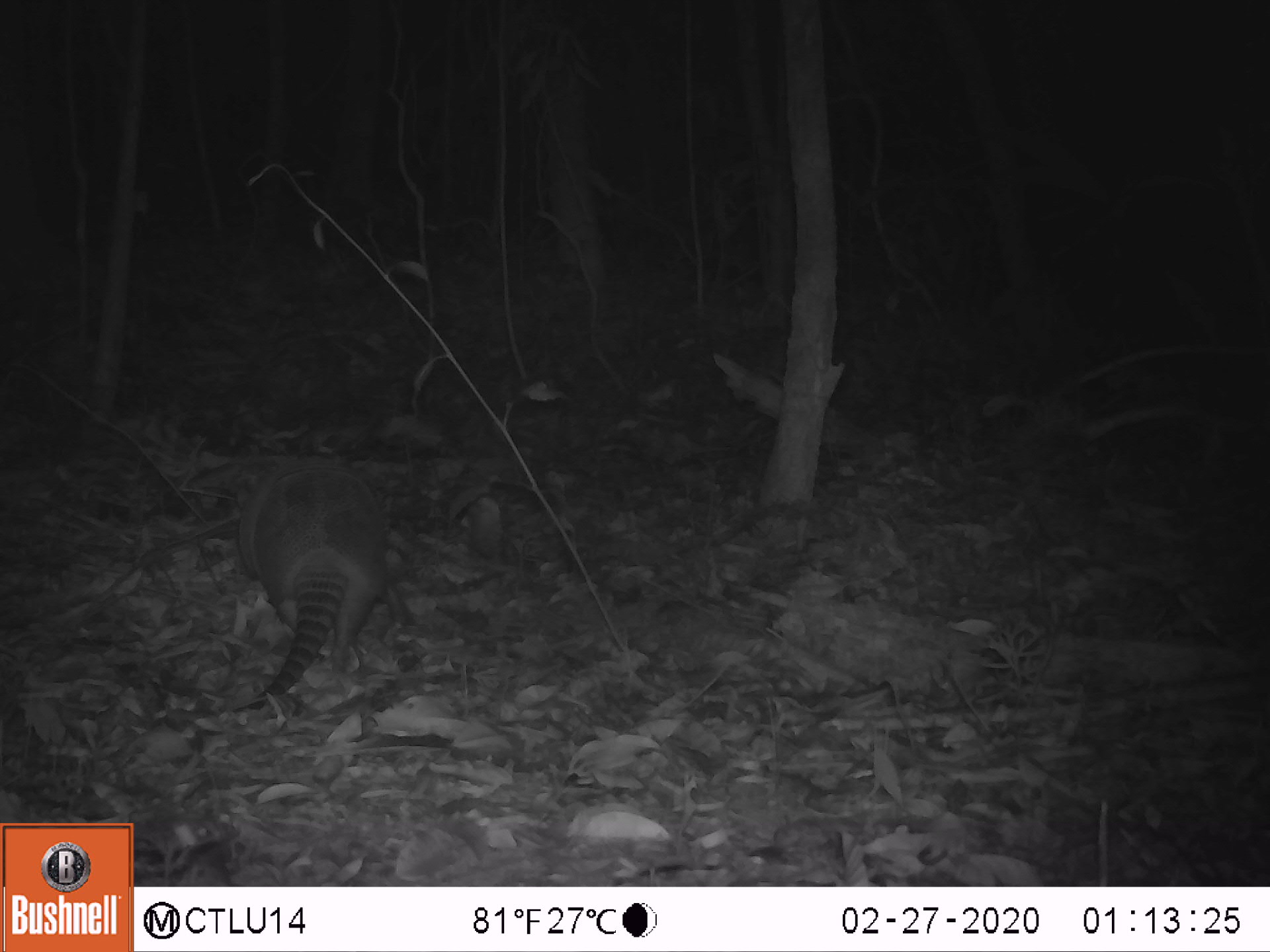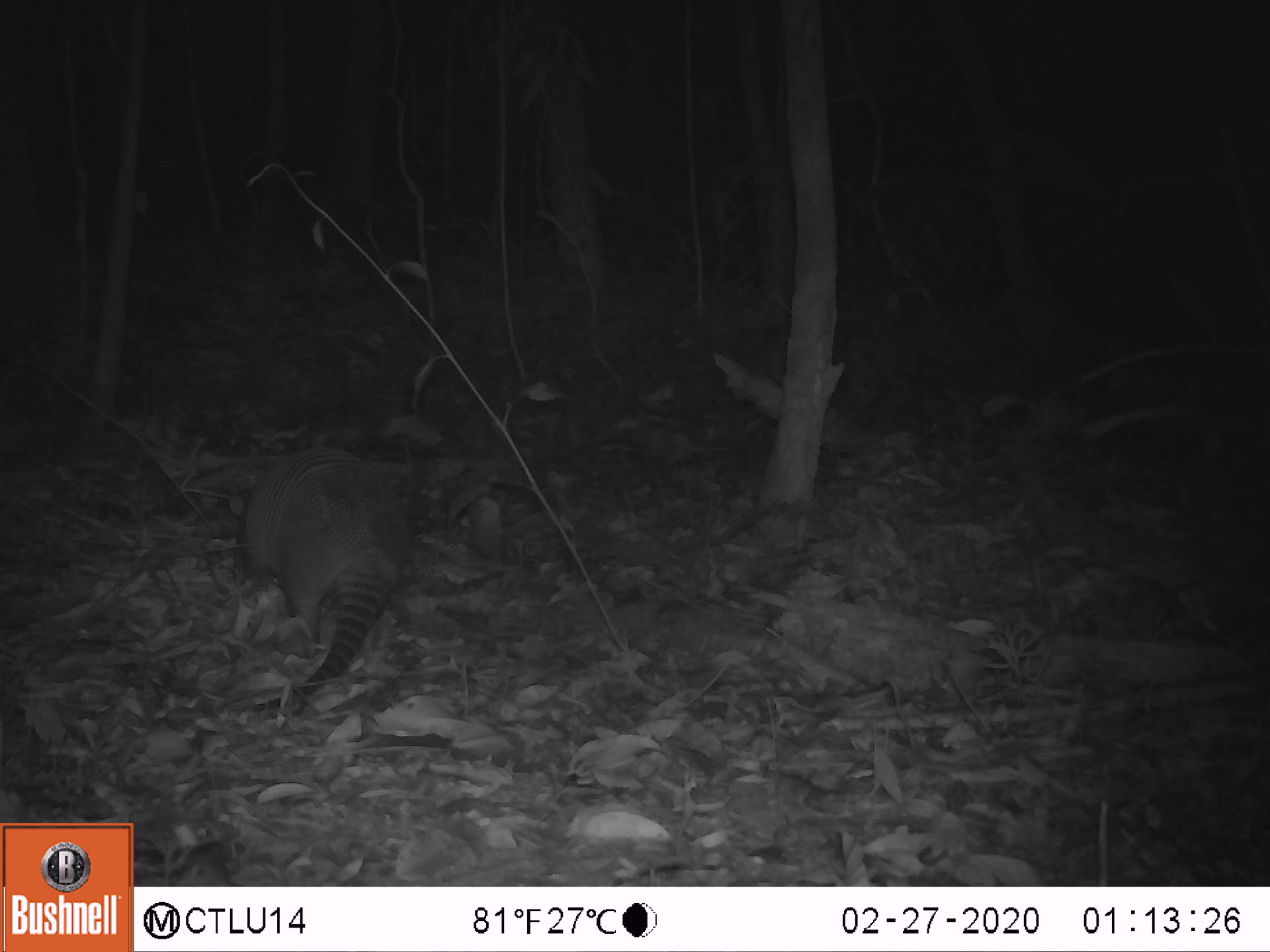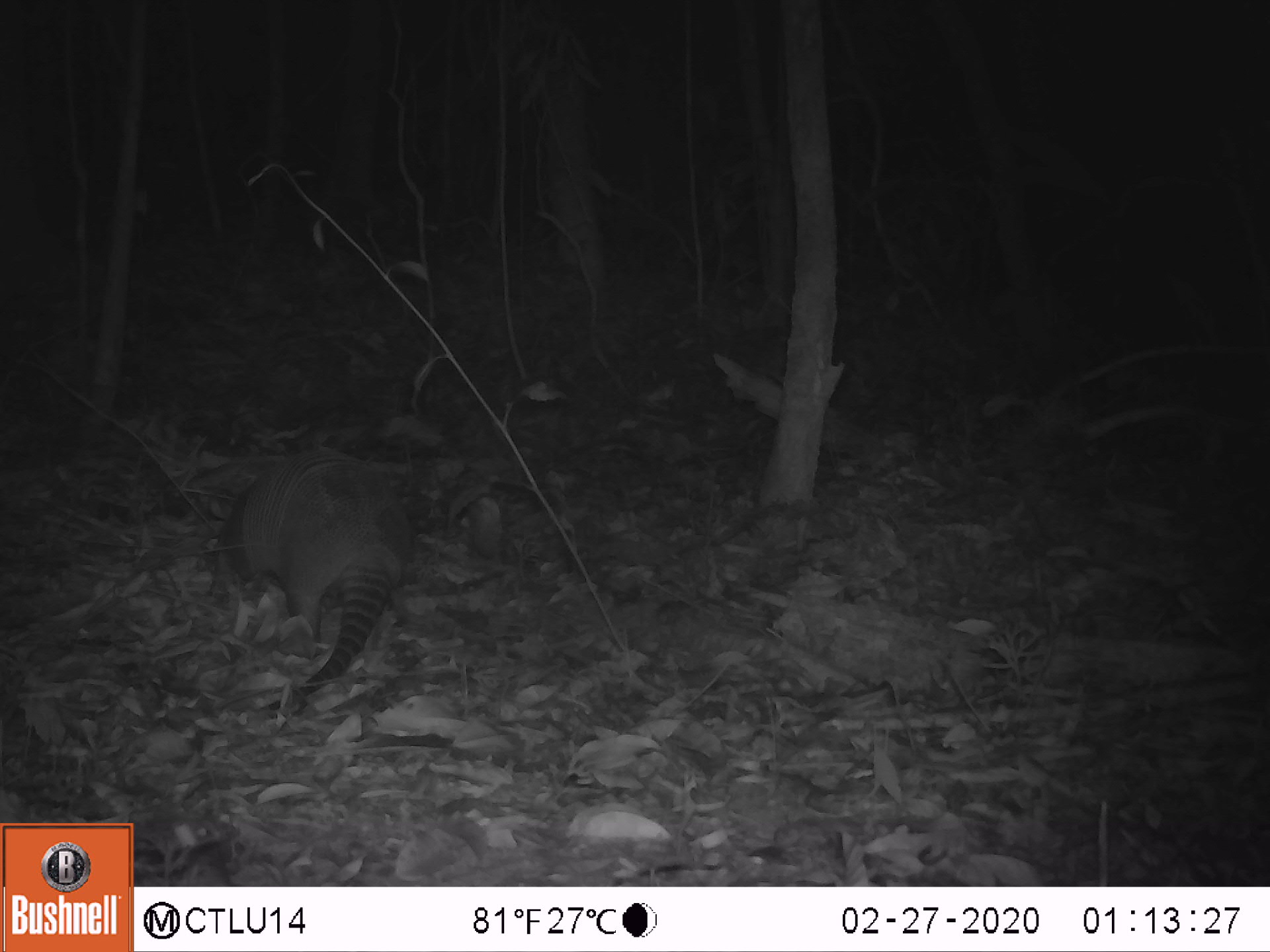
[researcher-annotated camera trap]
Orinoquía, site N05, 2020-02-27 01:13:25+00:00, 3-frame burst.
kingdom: Animalia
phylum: Chordata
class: Mammalia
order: Cingulata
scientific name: Cingulata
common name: armadillo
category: unknown armadillo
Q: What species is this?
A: Unknown armadillo (armadillo) (Cingulata).